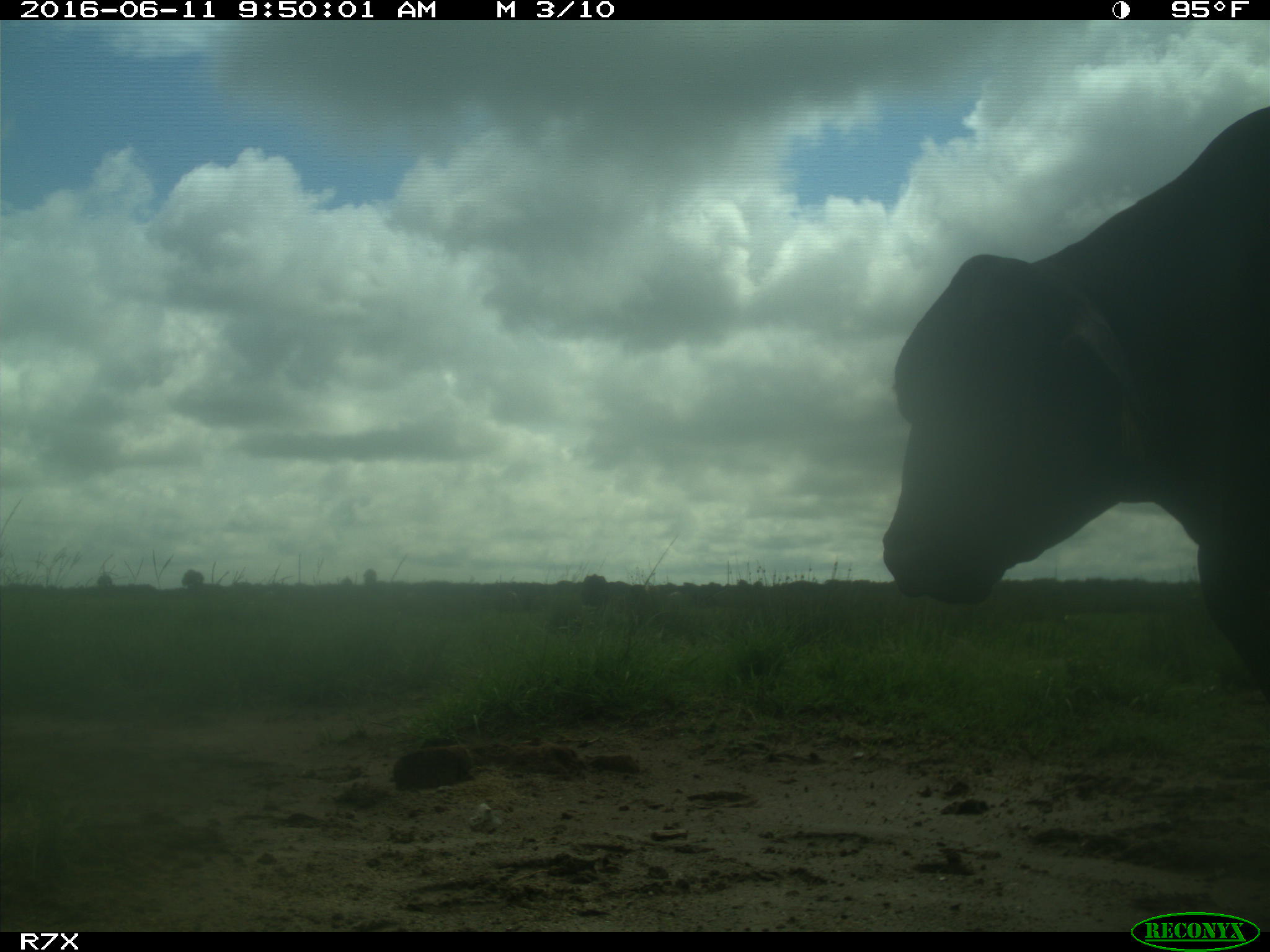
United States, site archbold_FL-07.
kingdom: Animalia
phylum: Chordata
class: Mammalia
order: Artiodactyla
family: Bovidae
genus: Bos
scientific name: Bos taurus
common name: domestic cow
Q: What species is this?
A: Bos taurus (domestic cow).